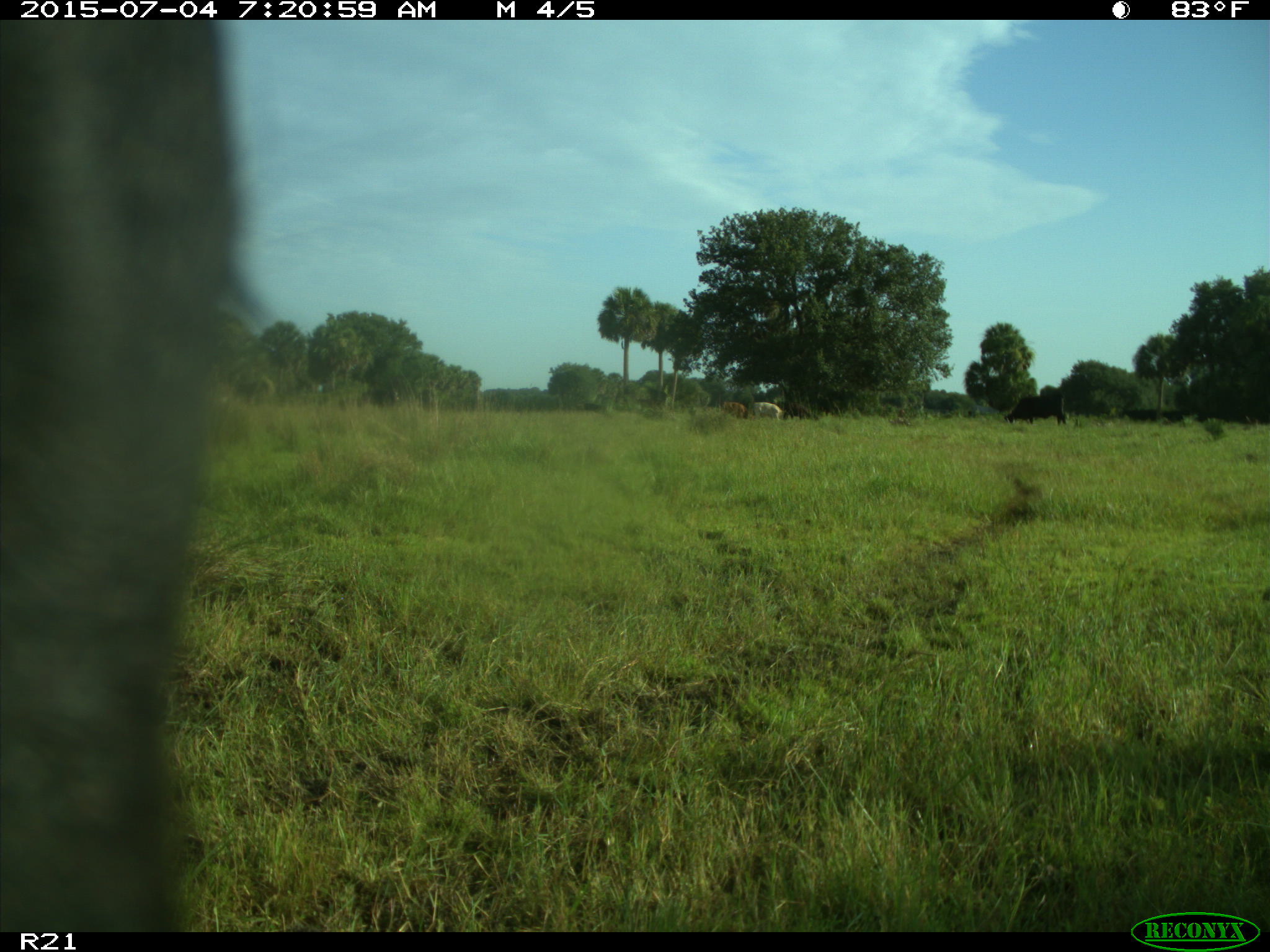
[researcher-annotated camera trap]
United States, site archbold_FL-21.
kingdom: Animalia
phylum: Chordata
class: Mammalia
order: Artiodactyla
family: Bovidae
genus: Bos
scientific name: Bos taurus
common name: domestic cow